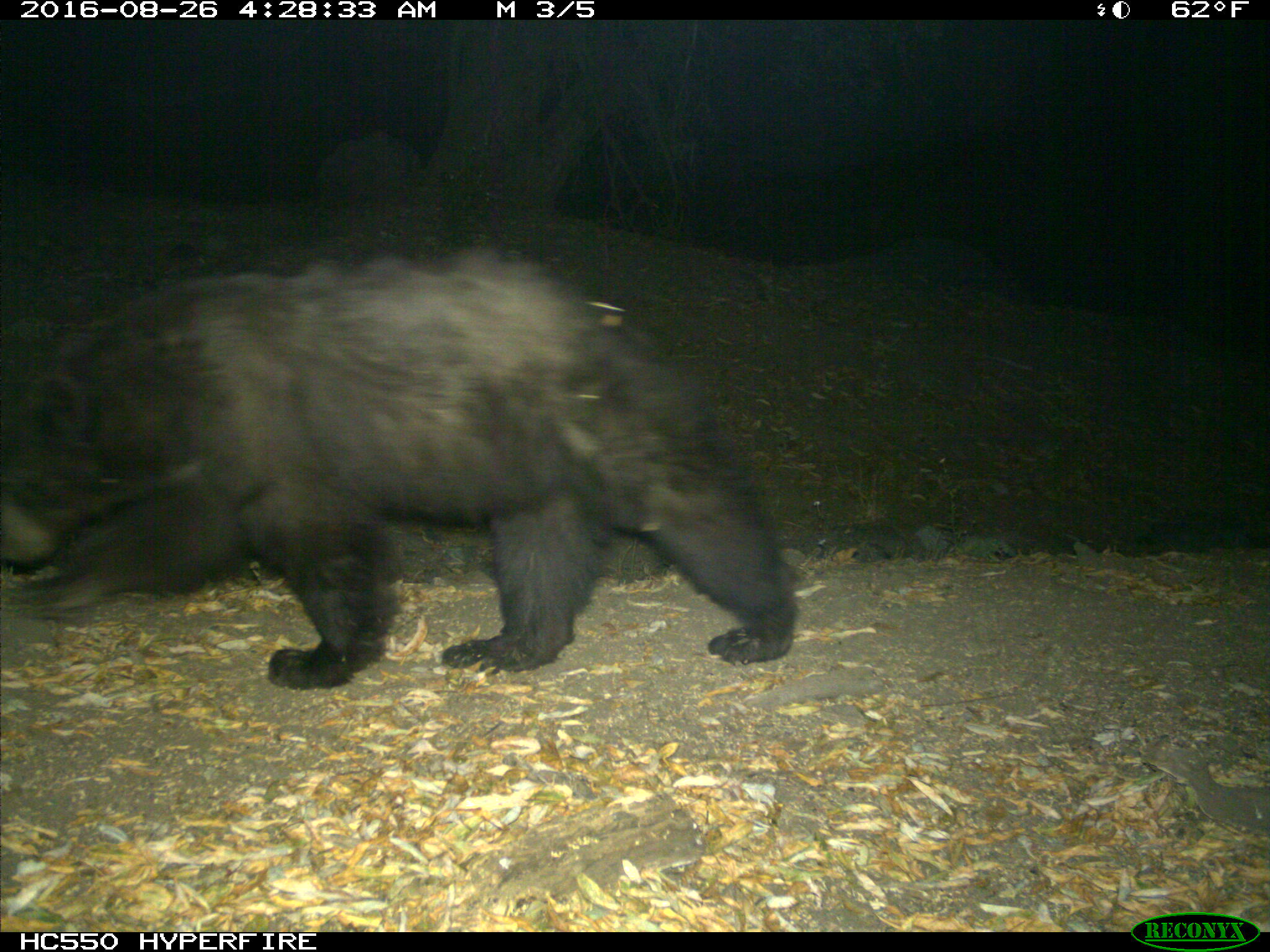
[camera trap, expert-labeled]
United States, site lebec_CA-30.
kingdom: Animalia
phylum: Chordata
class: Mammalia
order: Carnivora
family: Ursidae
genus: Ursus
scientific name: Ursus americanus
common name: american black bear